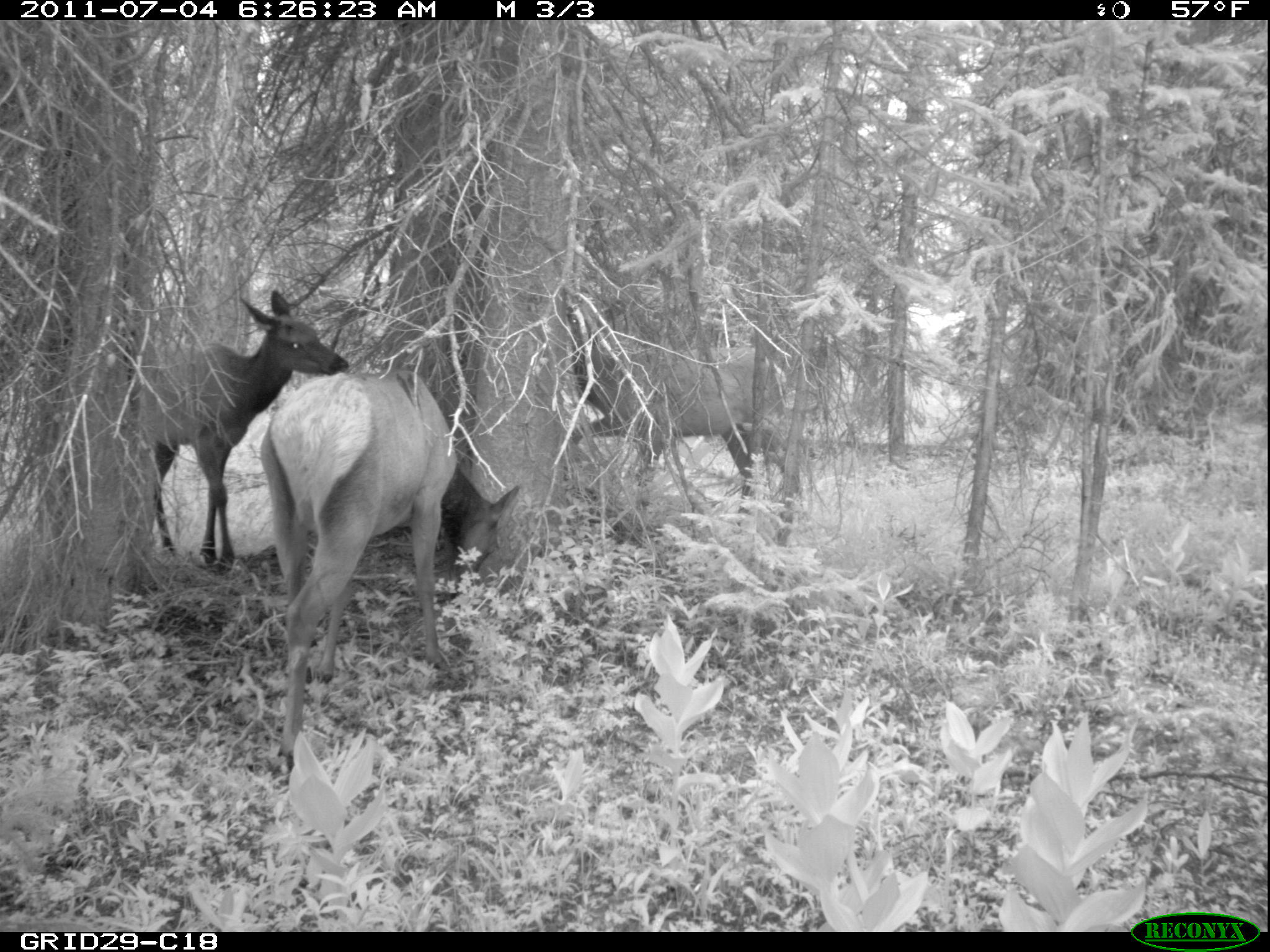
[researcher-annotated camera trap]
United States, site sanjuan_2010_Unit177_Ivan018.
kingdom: Animalia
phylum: Chordata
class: Mammalia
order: Artiodactyla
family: Cervidae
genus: Cervus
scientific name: Cervus elaphus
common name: red deer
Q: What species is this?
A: Cervus elaphus (red deer).